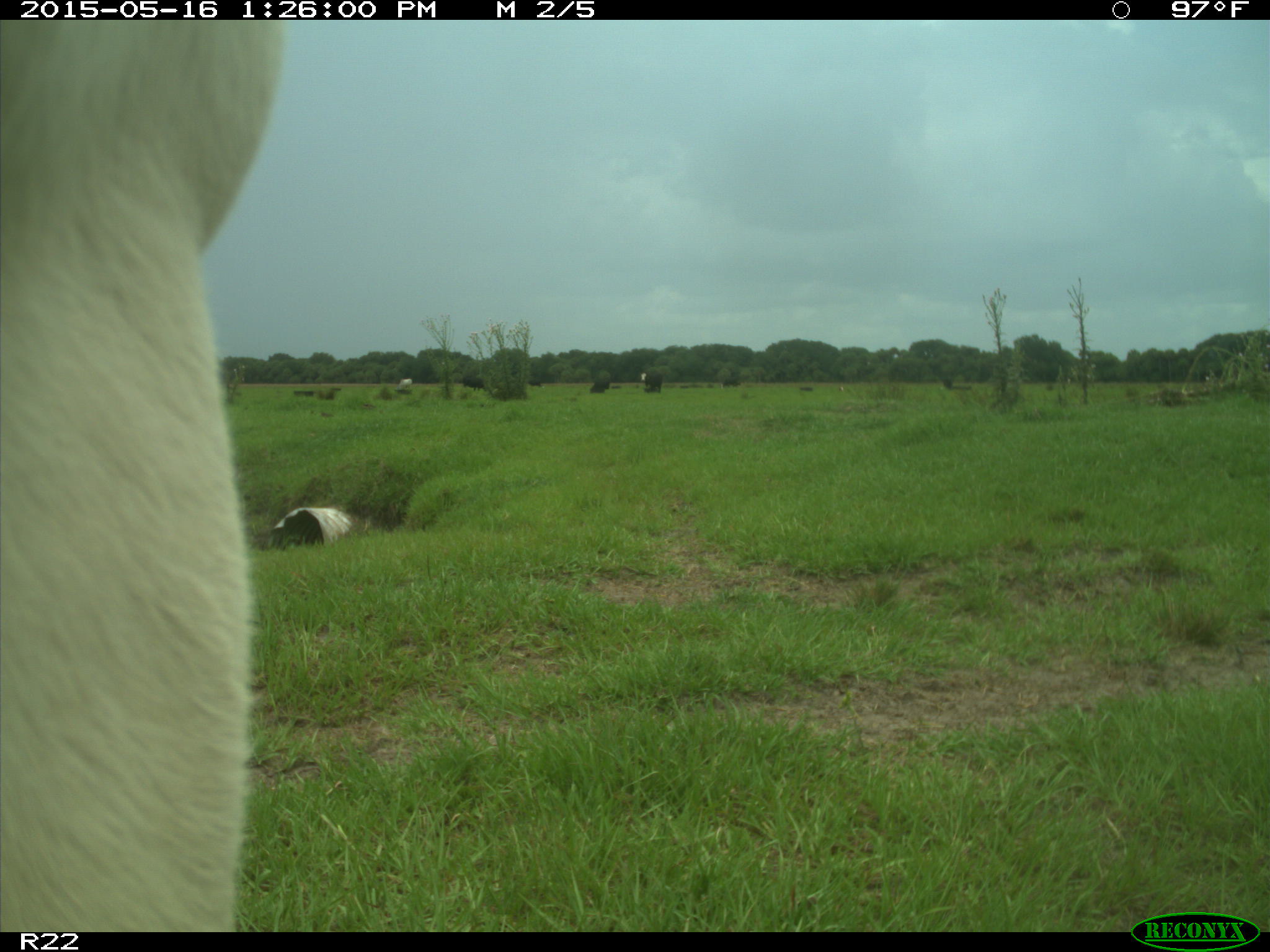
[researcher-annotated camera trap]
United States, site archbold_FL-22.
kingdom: Animalia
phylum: Chordata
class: Mammalia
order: Artiodactyla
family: Bovidae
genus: Bos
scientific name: Bos taurus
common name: domestic cow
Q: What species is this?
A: Bos taurus (domestic cow).